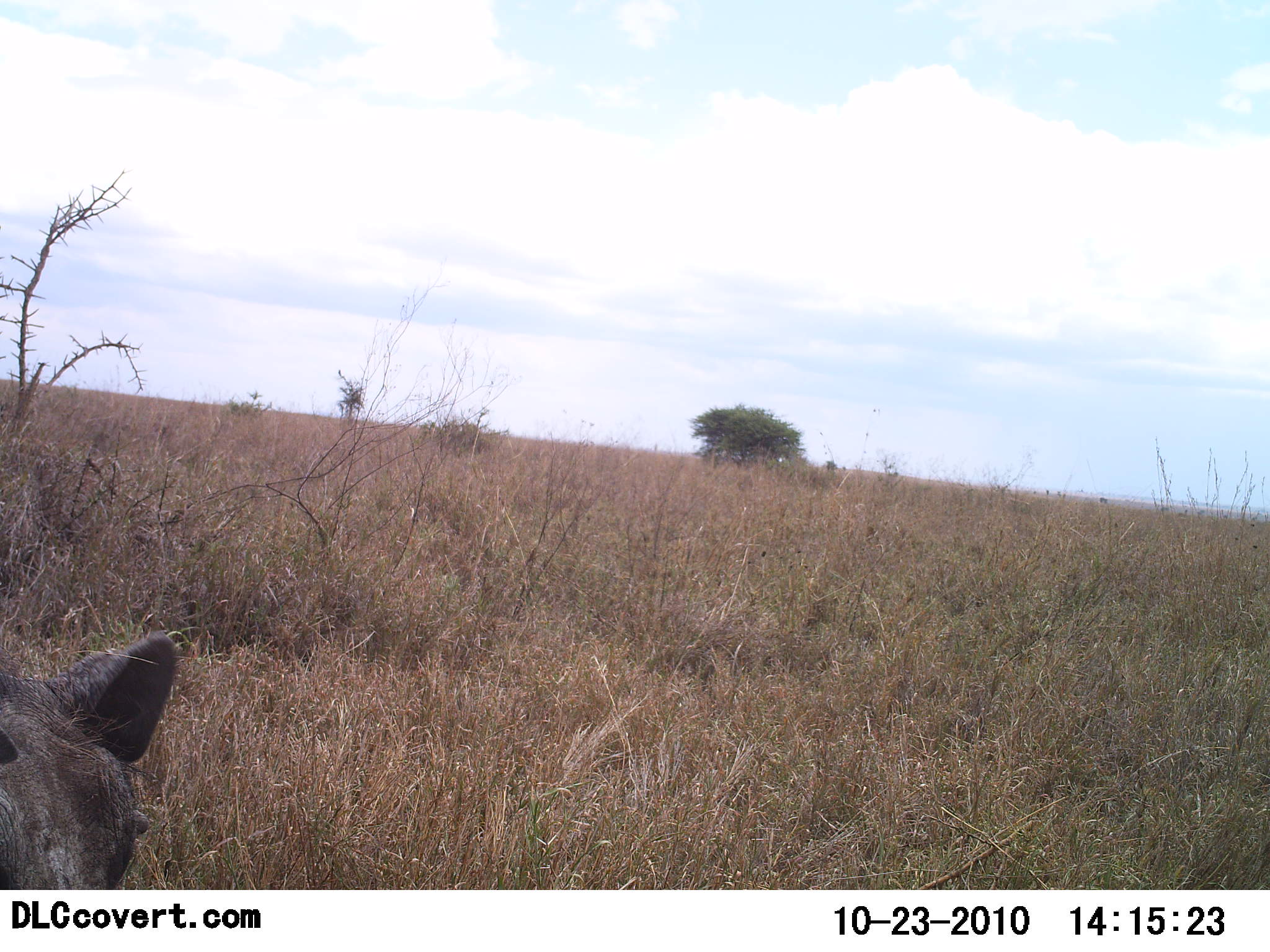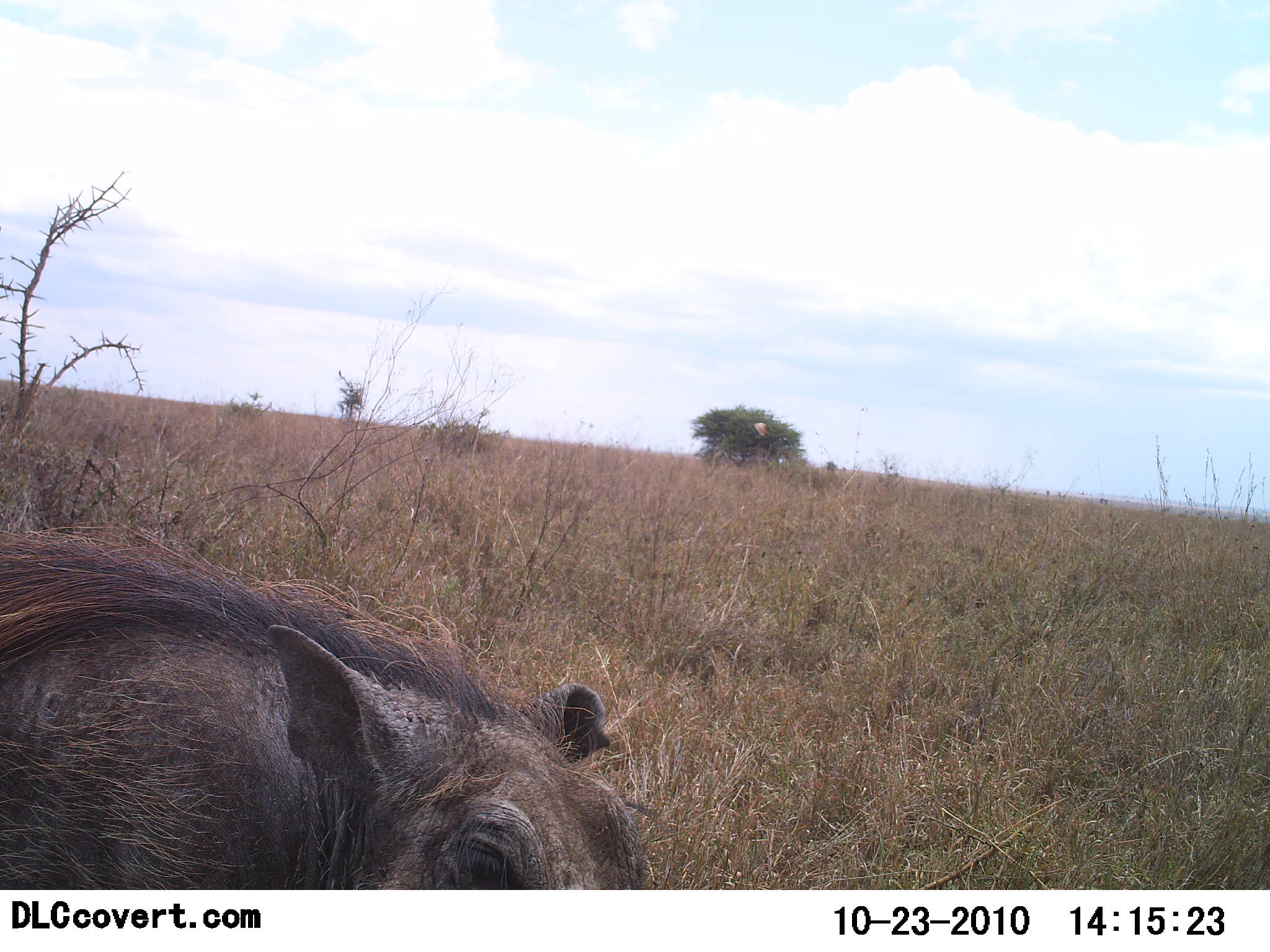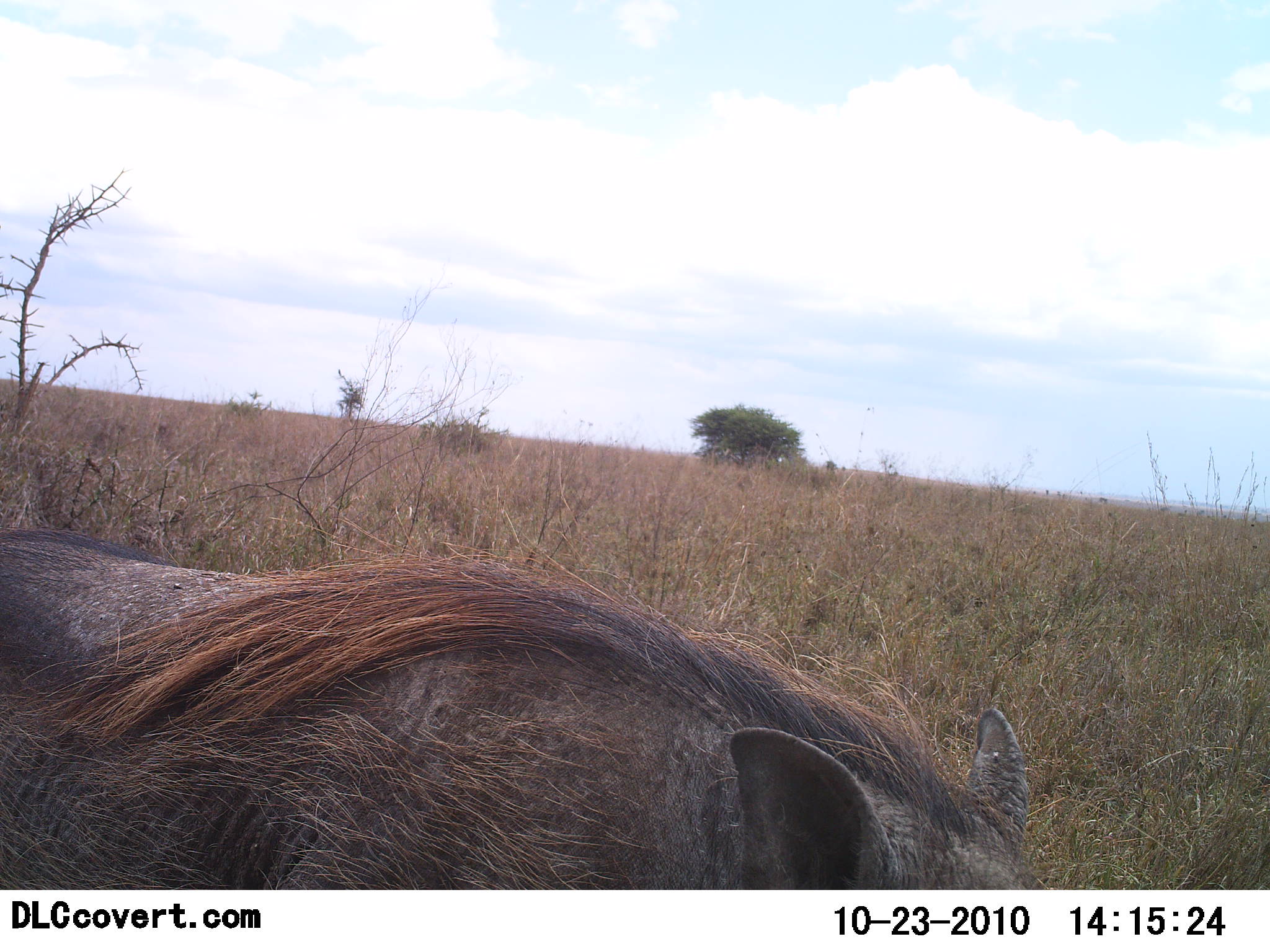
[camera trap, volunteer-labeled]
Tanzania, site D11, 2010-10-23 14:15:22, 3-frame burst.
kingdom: Animalia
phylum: Chordata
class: Mammalia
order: Artiodactyla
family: Suidae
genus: Phacochoerus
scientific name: Phacochoerus africanus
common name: warthog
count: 1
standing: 8%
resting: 0%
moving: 92%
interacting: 0%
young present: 0%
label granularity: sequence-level